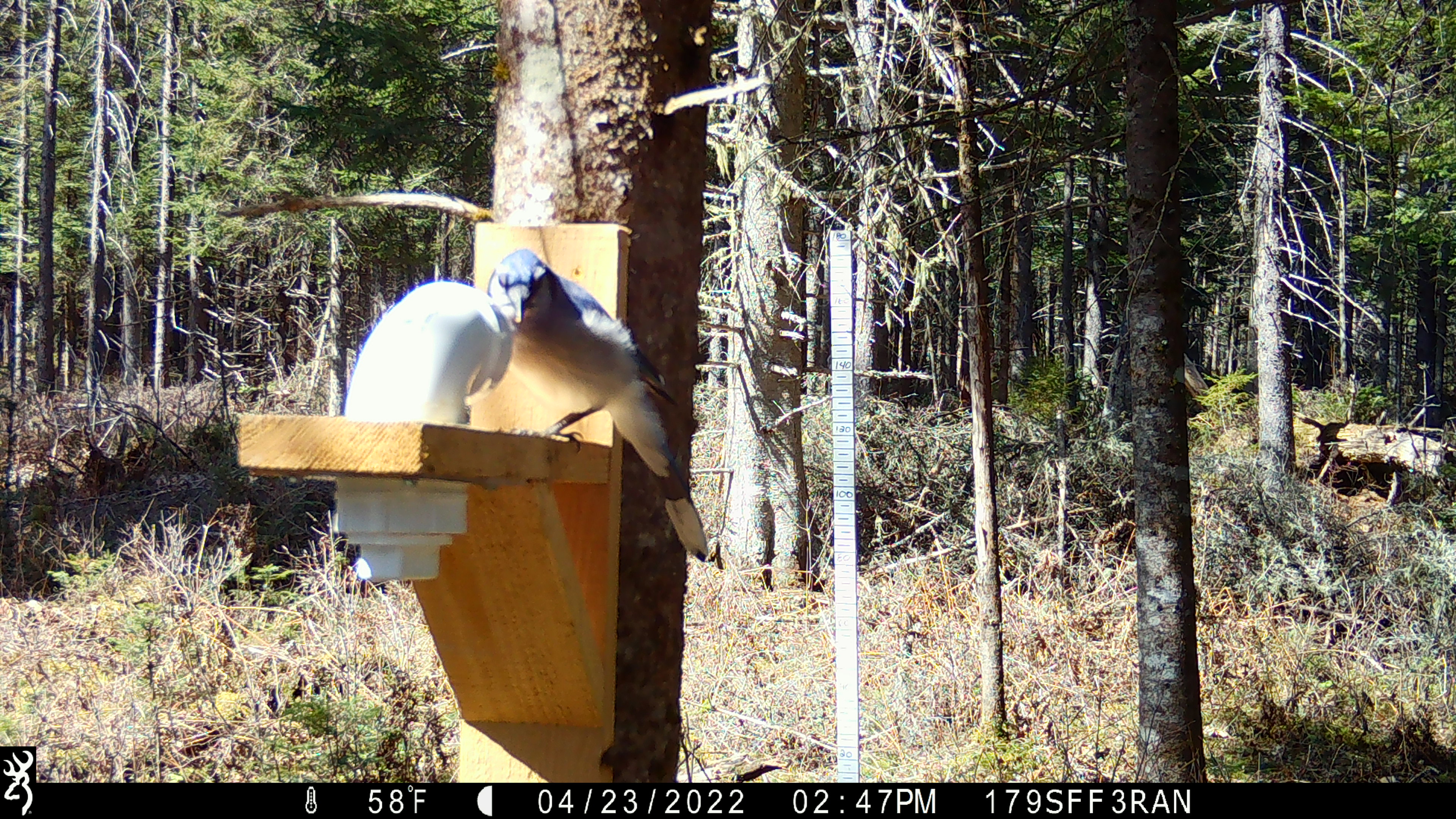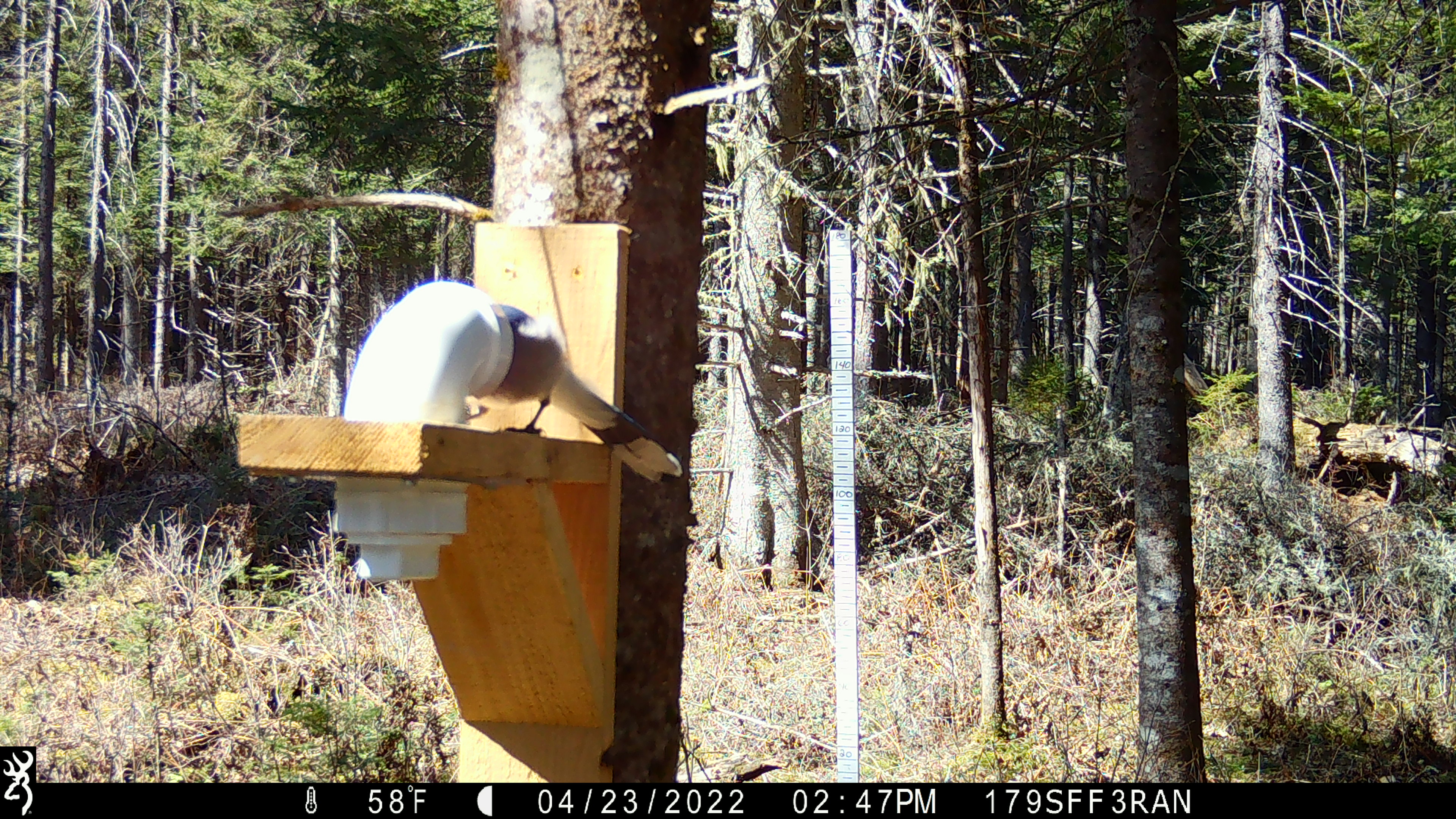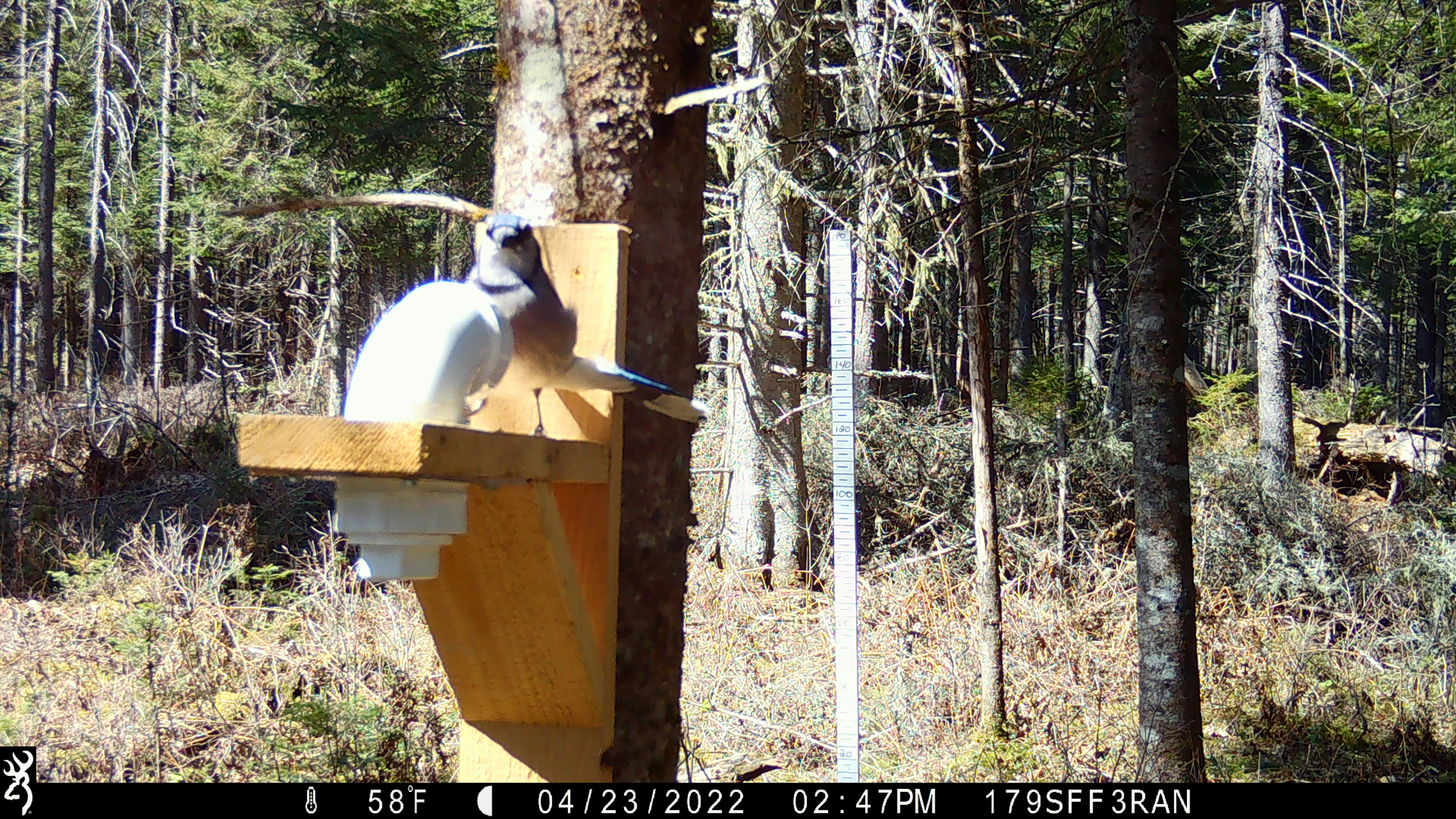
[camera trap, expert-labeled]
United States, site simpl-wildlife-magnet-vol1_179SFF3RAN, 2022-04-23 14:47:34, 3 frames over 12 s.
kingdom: Animalia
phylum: Chordata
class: Aves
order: Passeriformes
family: Corvidae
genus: Cyanocitta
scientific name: Cyanocitta cristata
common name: blue jay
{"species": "blue jay (Cyanocitta cristata)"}